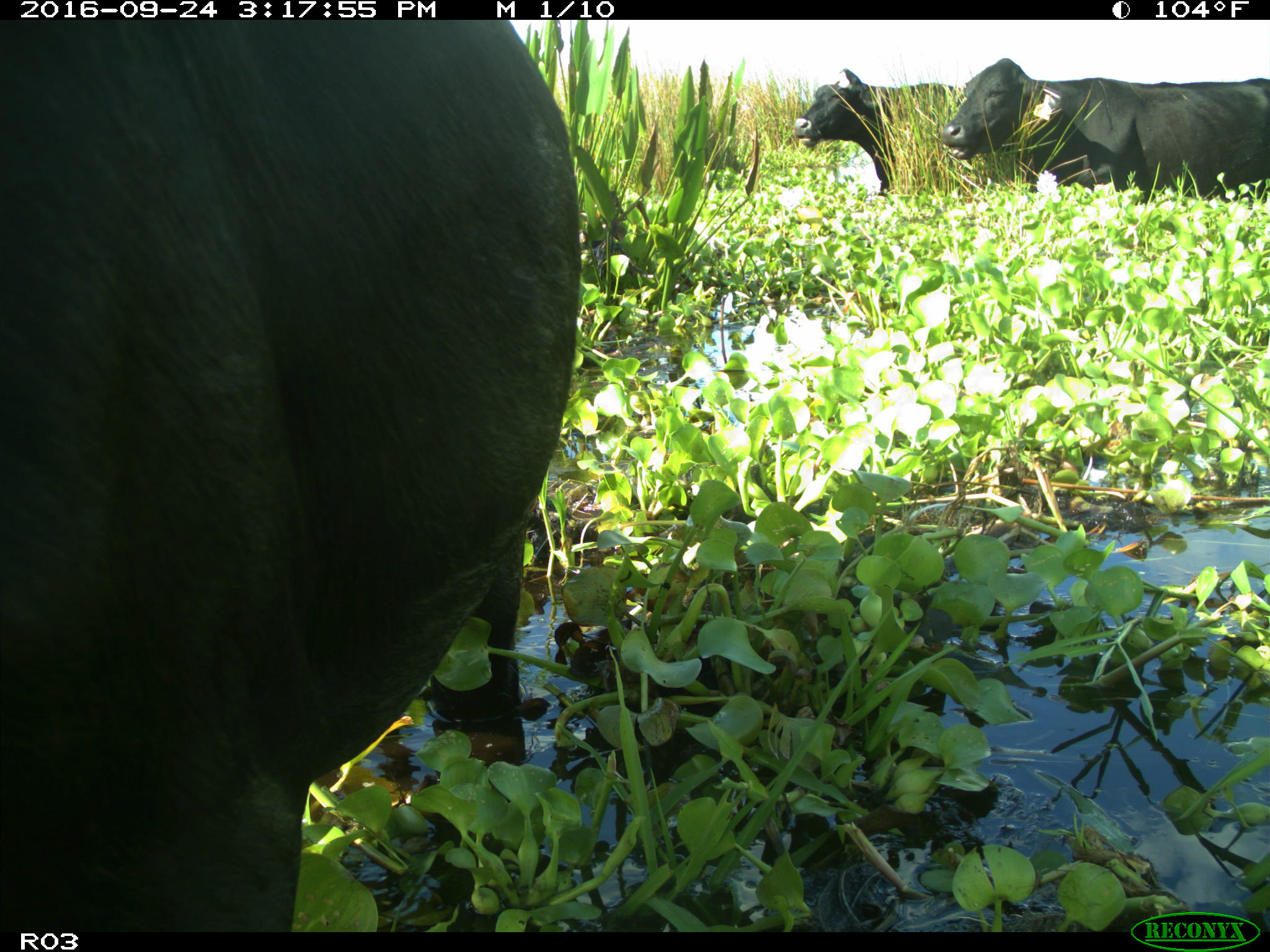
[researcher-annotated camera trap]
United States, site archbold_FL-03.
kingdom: Animalia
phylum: Chordata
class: Mammalia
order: Artiodactyla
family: Bovidae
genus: Bos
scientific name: Bos taurus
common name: domestic cow